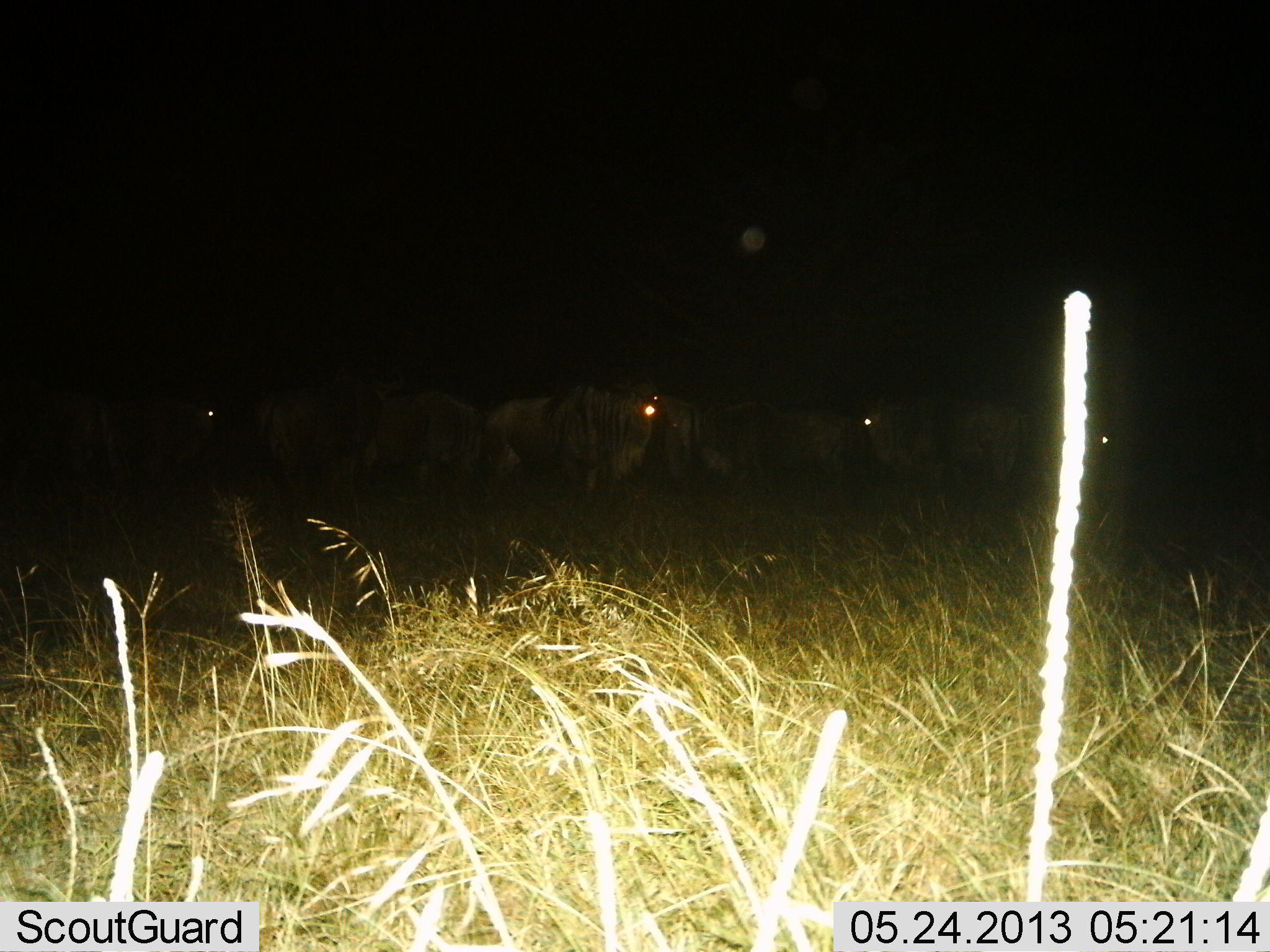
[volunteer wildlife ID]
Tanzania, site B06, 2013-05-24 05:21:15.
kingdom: Animalia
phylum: Chordata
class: Mammalia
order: Artiodactyla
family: Bovidae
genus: Connochaetes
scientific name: Connochaetes taurinus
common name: blue wildebeest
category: wildebeest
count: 8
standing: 89%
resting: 11%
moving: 0%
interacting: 6%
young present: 0%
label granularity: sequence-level